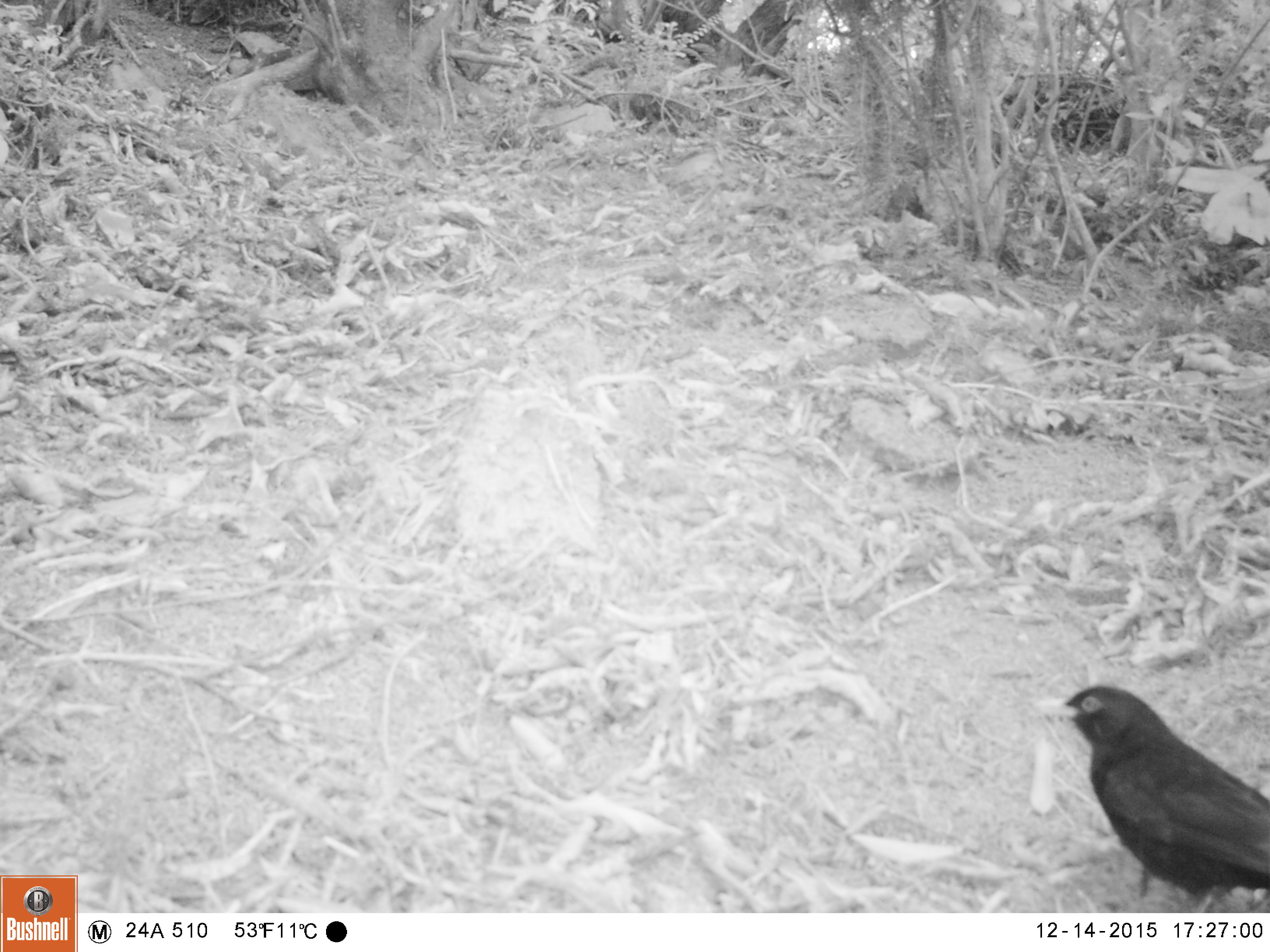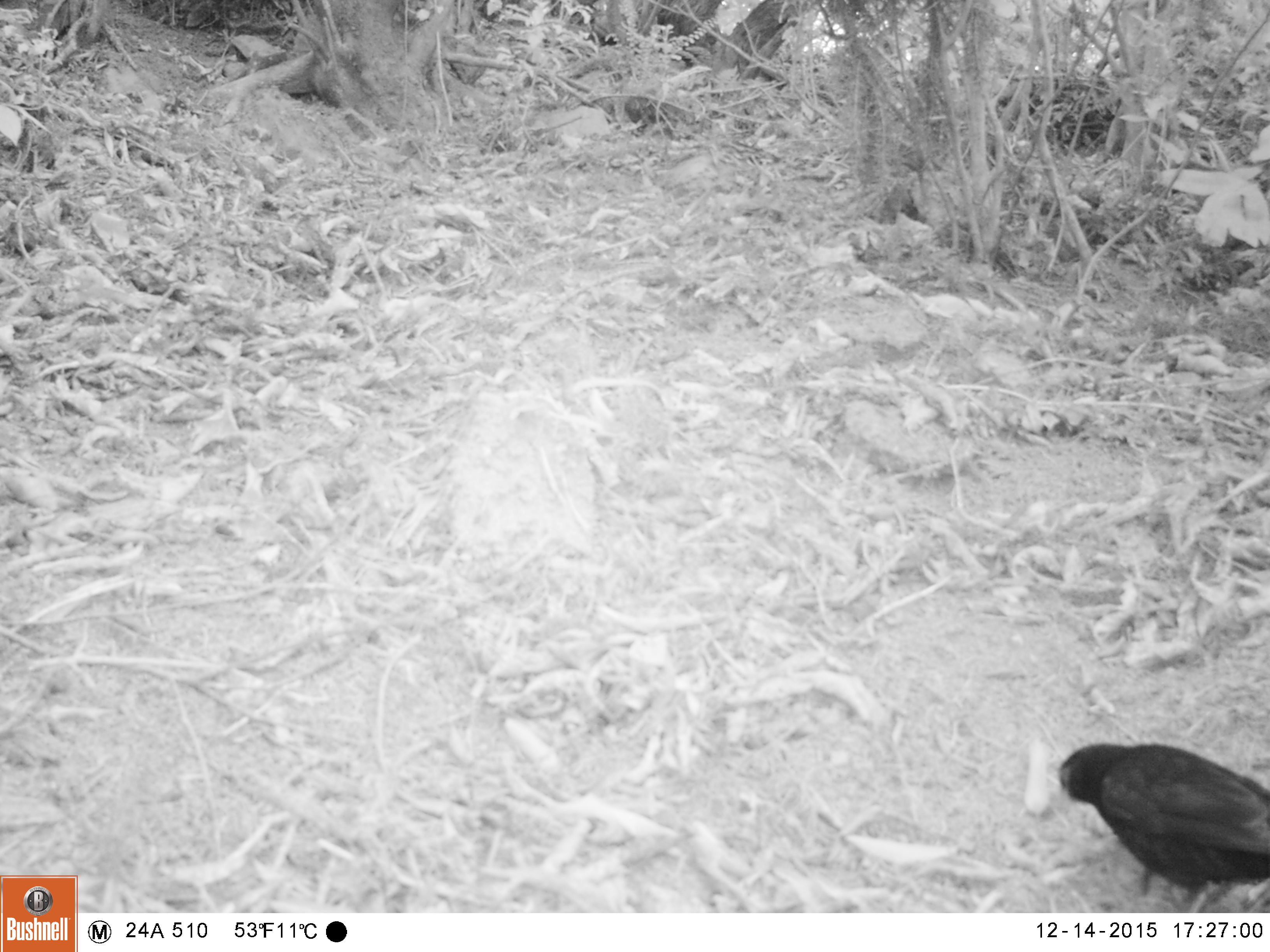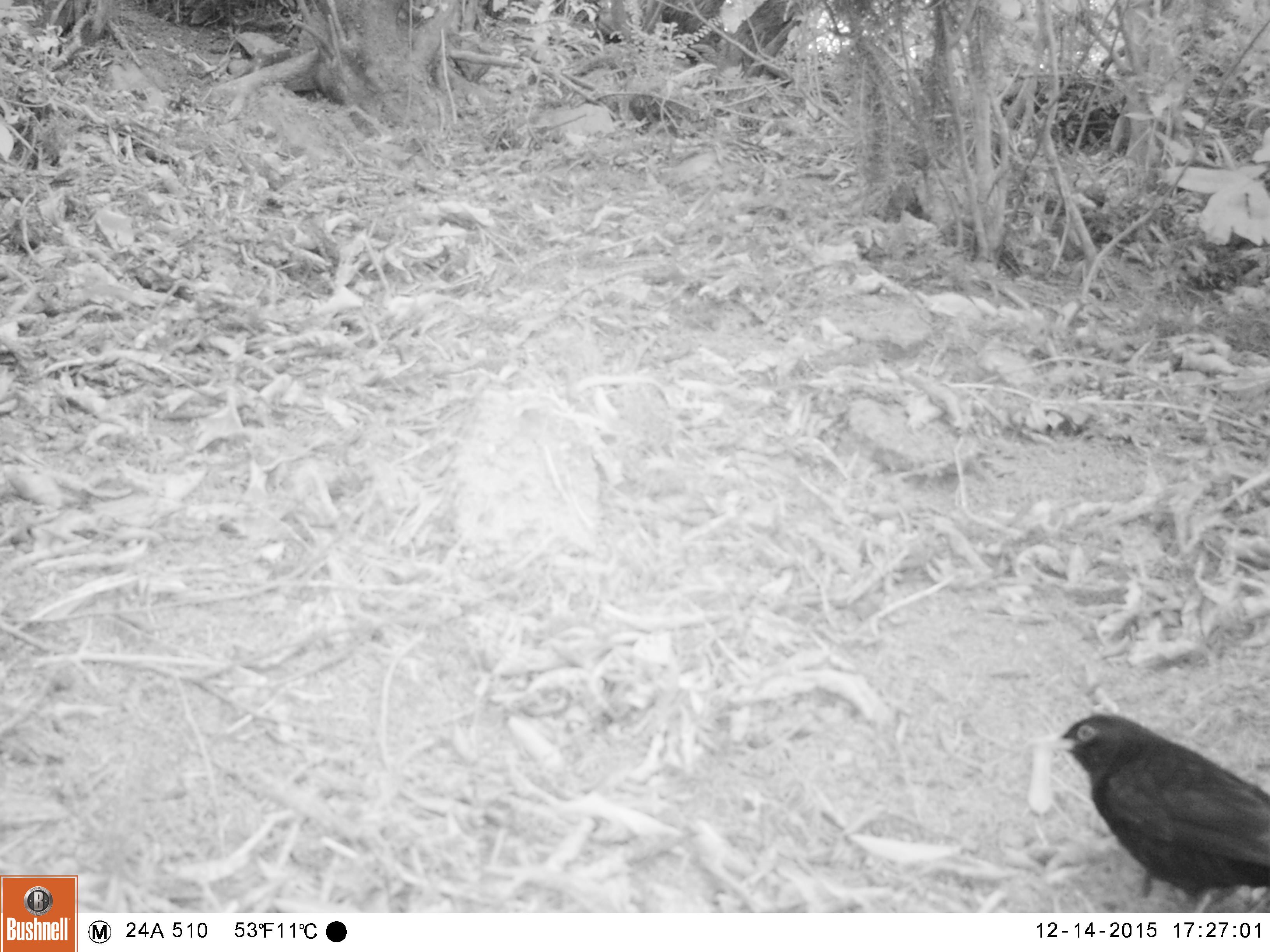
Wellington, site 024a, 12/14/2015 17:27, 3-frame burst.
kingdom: Animalia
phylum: Chordata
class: Aves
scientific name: Aves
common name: bird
Bird (Aves).